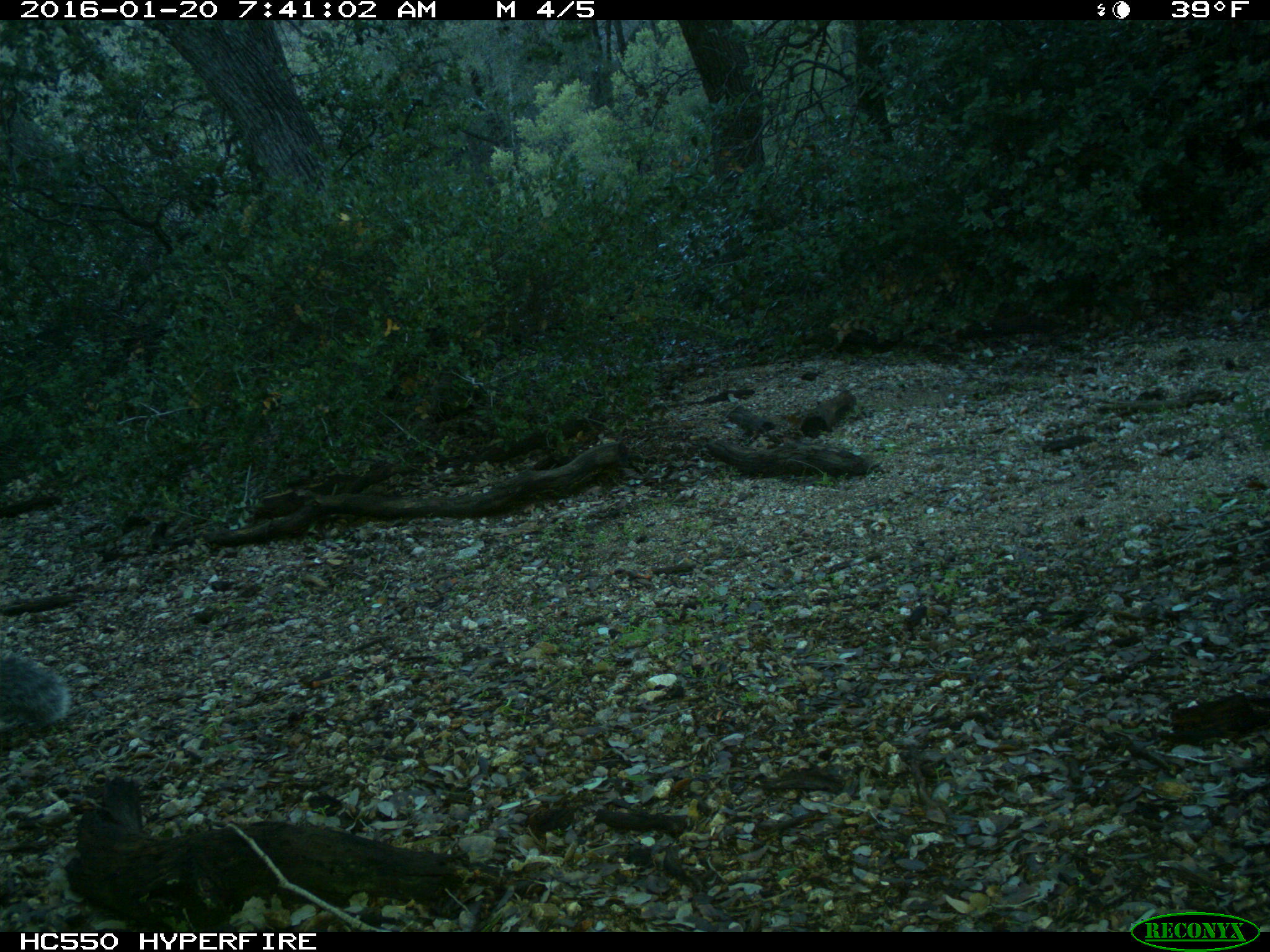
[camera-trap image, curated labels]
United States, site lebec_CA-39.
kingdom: Animalia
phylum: Chordata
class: Mammalia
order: Rodentia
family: Sciuridae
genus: Sciurus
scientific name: Sciurus carolinensis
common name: eastern gray squirrel